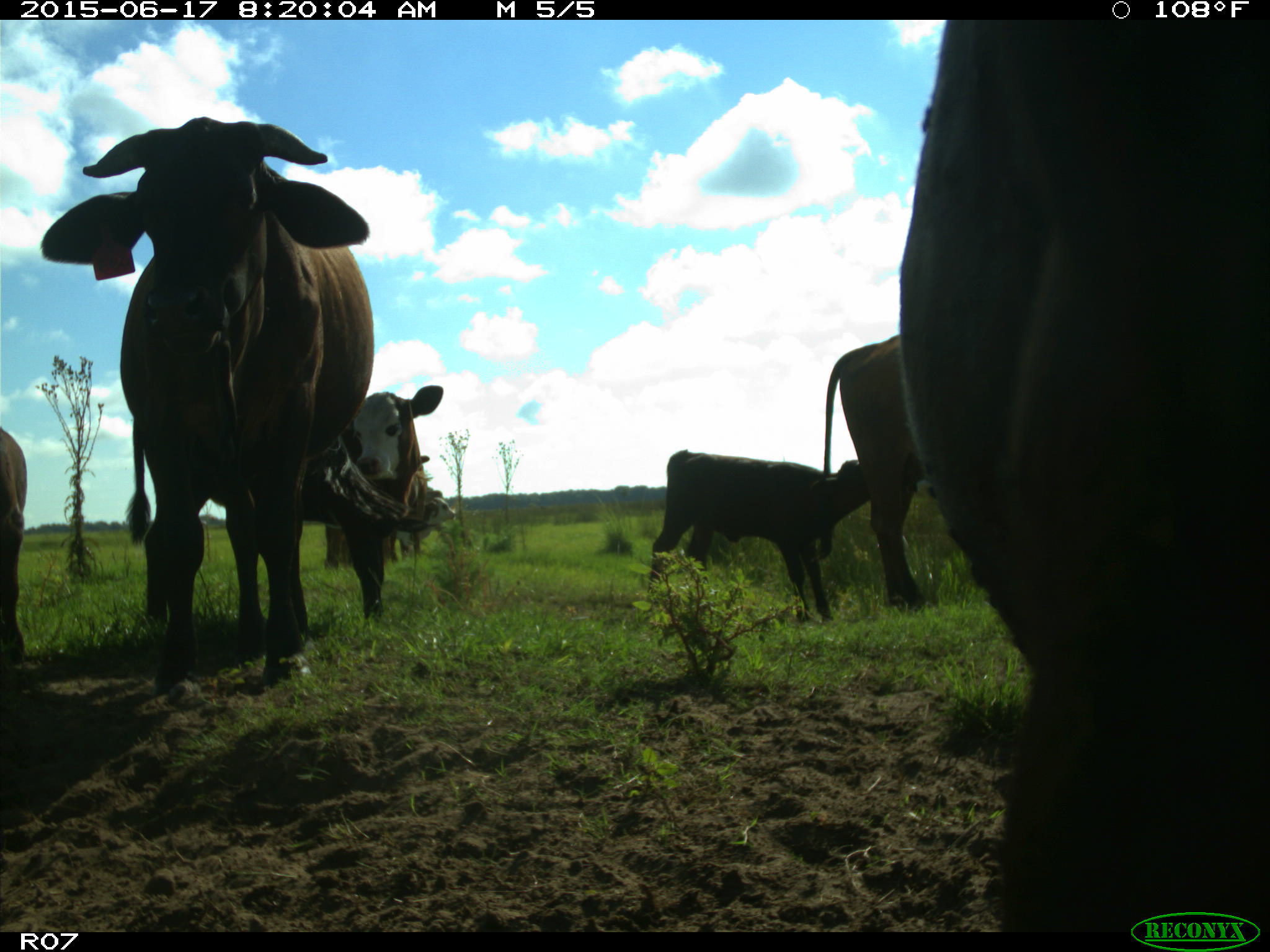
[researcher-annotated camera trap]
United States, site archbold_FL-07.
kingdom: Animalia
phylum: Chordata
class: Mammalia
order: Artiodactyla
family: Bovidae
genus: Bos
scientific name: Bos taurus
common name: domestic cow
Bos taurus (domestic cow).